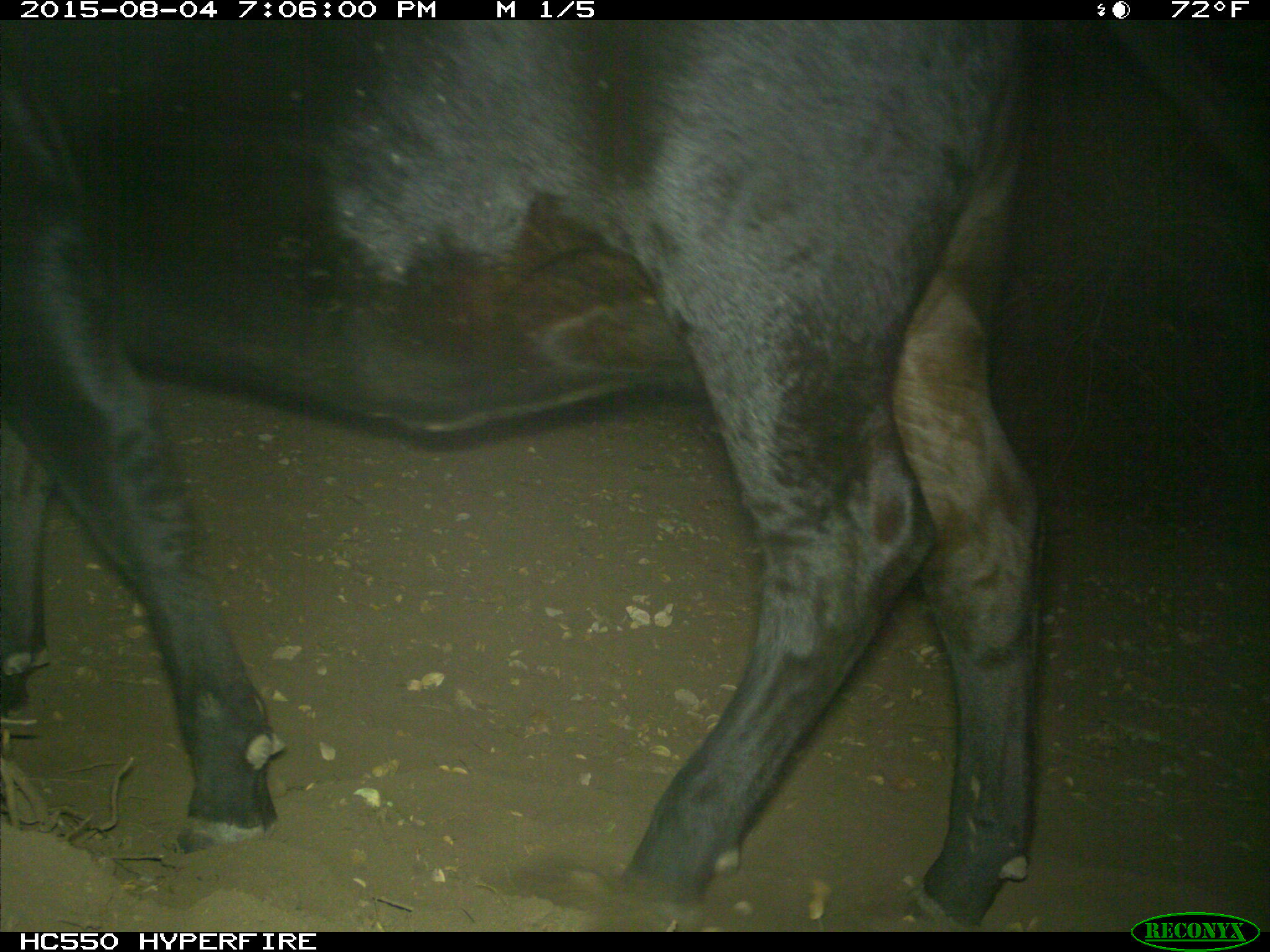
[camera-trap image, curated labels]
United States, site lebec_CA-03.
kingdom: Animalia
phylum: Chordata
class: Mammalia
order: Artiodactyla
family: Bovidae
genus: Bos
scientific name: Bos taurus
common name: domestic cow